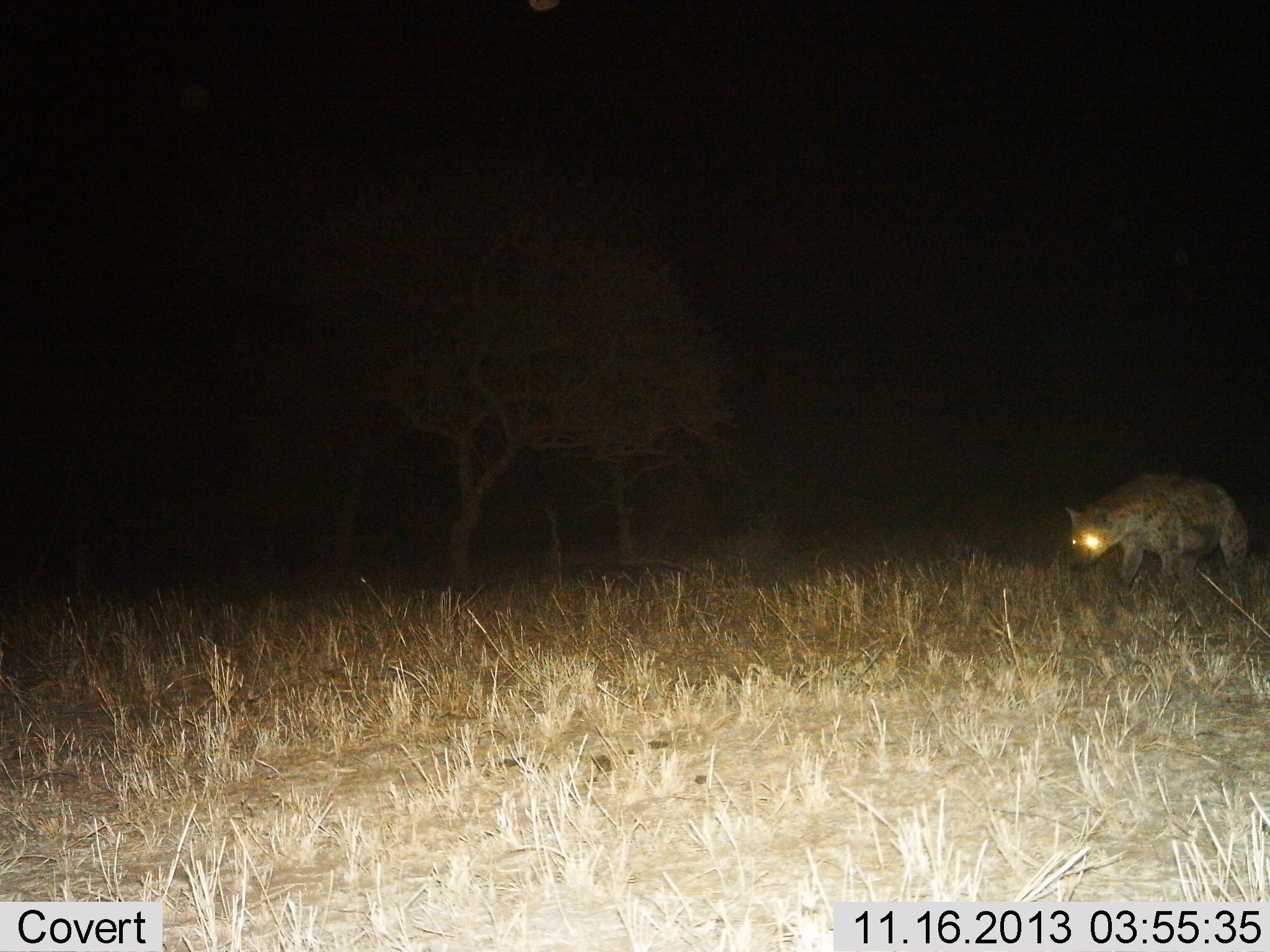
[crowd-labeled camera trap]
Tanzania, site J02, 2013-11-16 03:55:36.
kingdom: Animalia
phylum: Chordata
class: Mammalia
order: Carnivora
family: Hyaenidae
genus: Crocuta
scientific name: Crocuta crocuta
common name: spotted hyena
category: hyenaspotted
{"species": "hyenaspotted (spotted hyena) (Crocuta crocuta)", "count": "1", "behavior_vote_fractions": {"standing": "30%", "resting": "0%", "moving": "70%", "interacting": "0%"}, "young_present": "0%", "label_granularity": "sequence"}